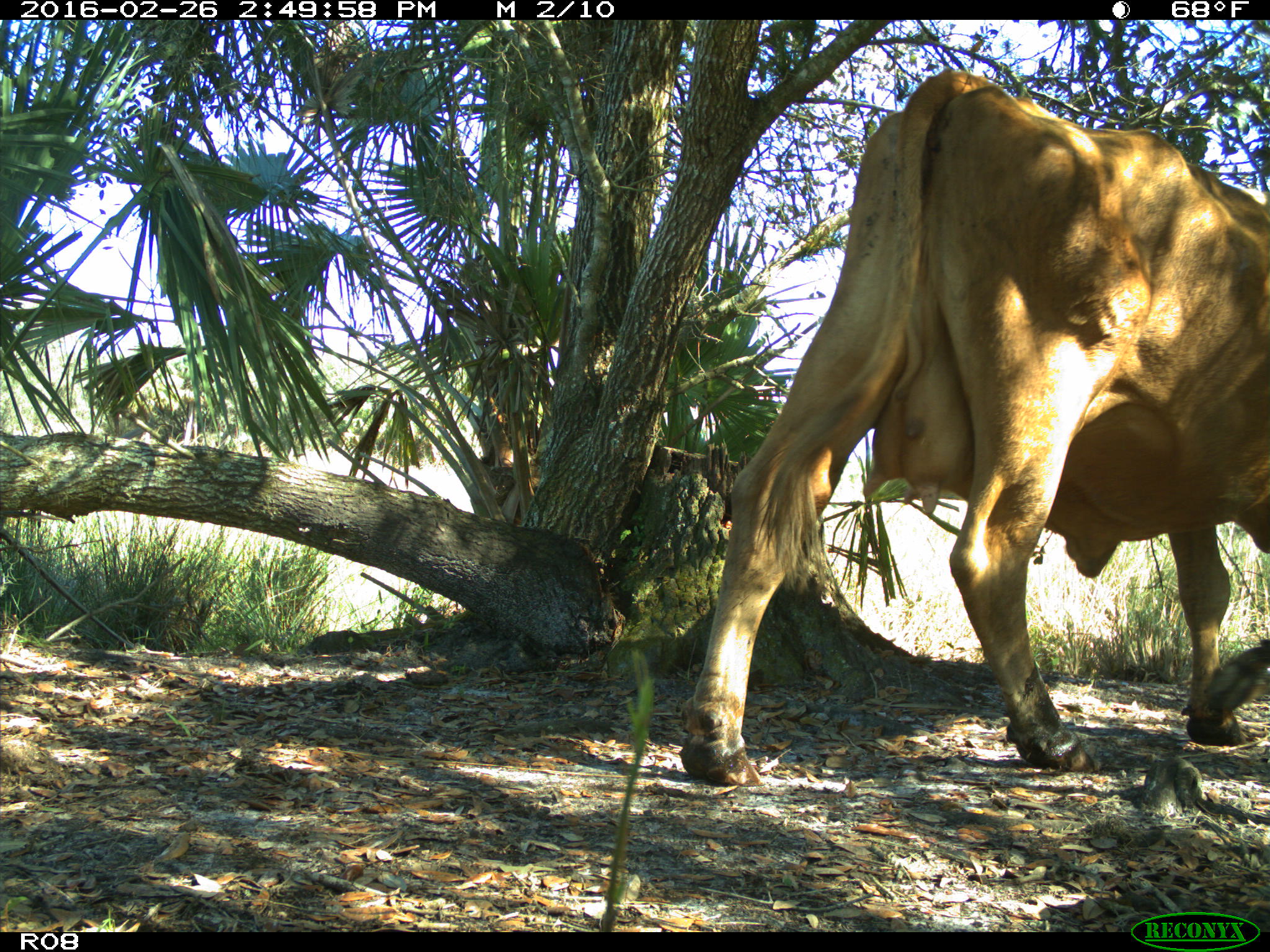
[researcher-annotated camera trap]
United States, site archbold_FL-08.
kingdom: Animalia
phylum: Chordata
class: Mammalia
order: Artiodactyla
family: Bovidae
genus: Bos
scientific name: Bos taurus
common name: domestic cow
Bos taurus (domestic cow).